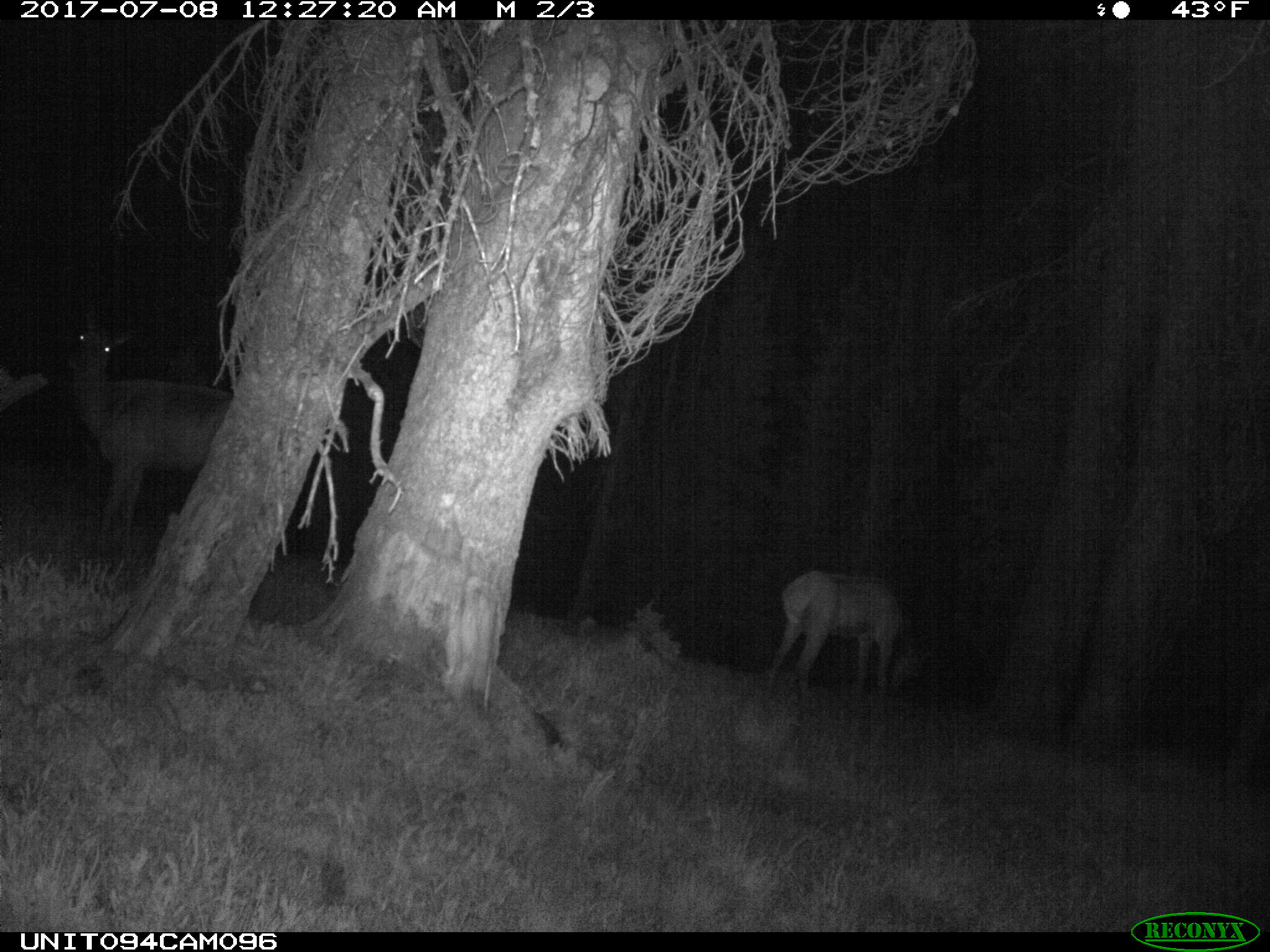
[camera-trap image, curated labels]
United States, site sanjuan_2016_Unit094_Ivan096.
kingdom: Animalia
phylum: Chordata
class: Mammalia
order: Artiodactyla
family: Cervidae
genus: Cervus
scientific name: Cervus elaphus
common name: red deer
Cervus elaphus (red deer).